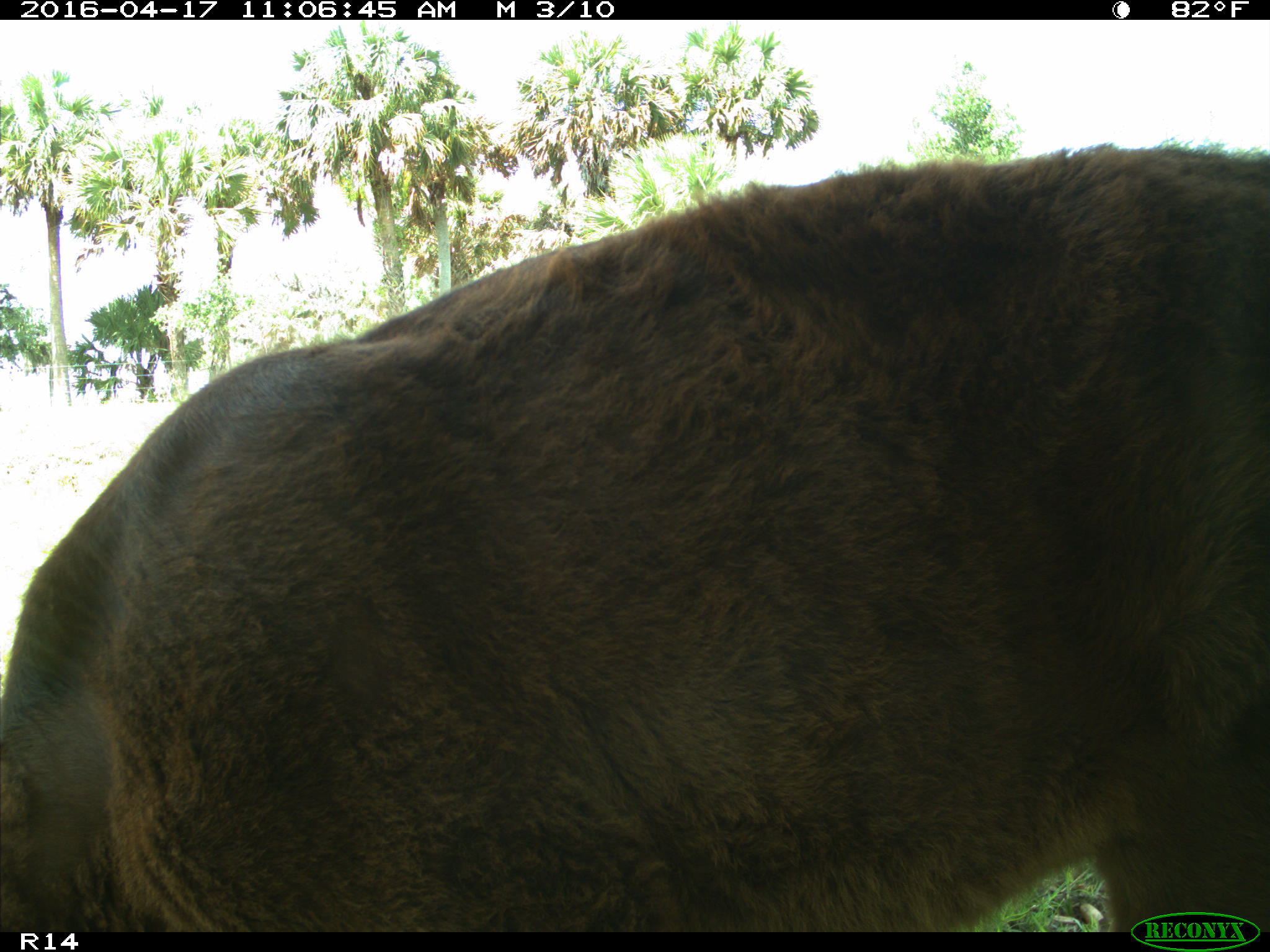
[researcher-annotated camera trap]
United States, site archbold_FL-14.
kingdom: Animalia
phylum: Chordata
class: Mammalia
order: Artiodactyla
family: Bovidae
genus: Bos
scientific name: Bos taurus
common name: domestic cow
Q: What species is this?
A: Bos taurus (domestic cow).